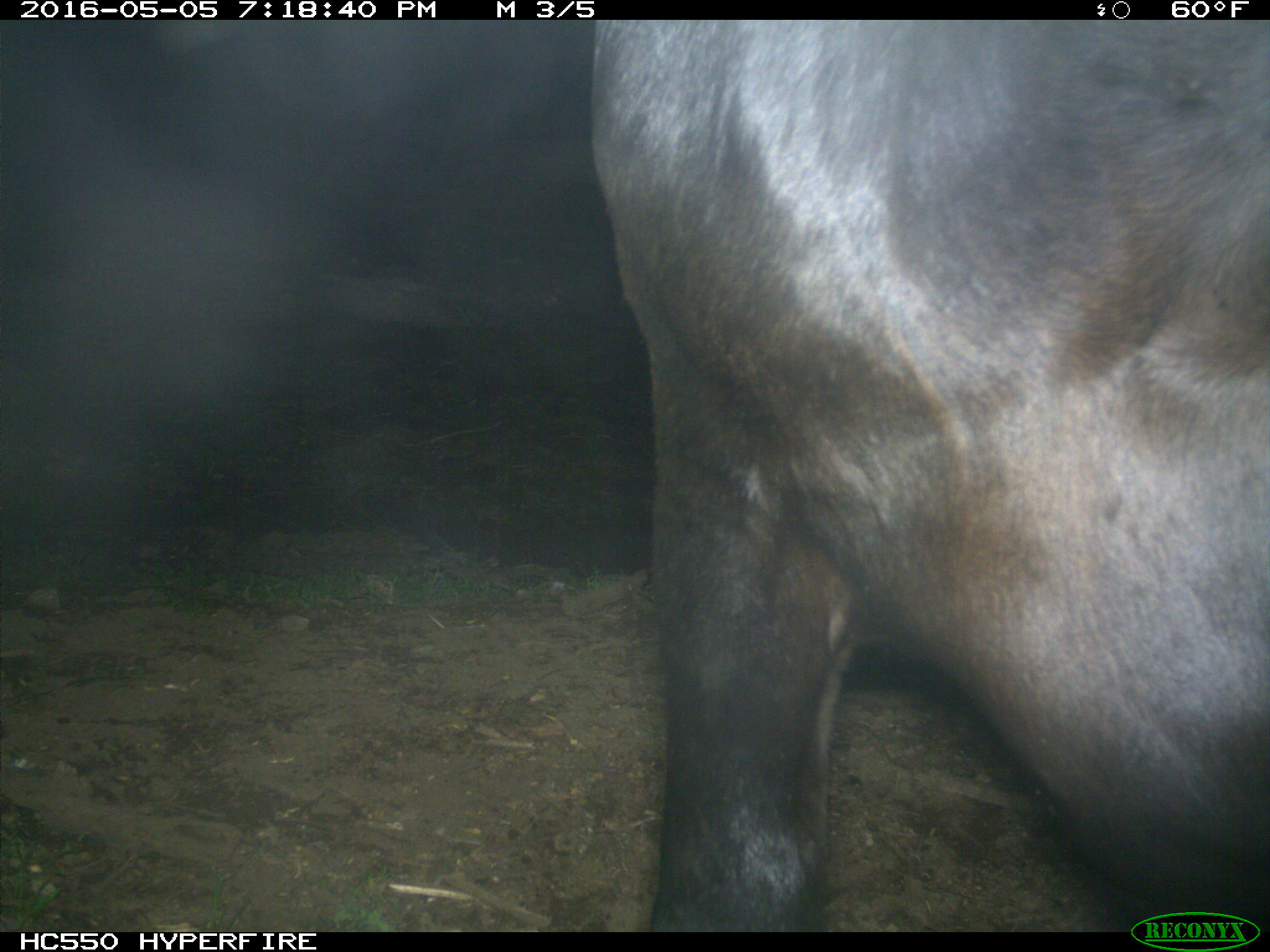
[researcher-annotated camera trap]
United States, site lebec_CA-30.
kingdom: Animalia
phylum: Chordata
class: Mammalia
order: Artiodactyla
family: Bovidae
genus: Bos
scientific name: Bos taurus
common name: domestic cow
Bos taurus (domestic cow).